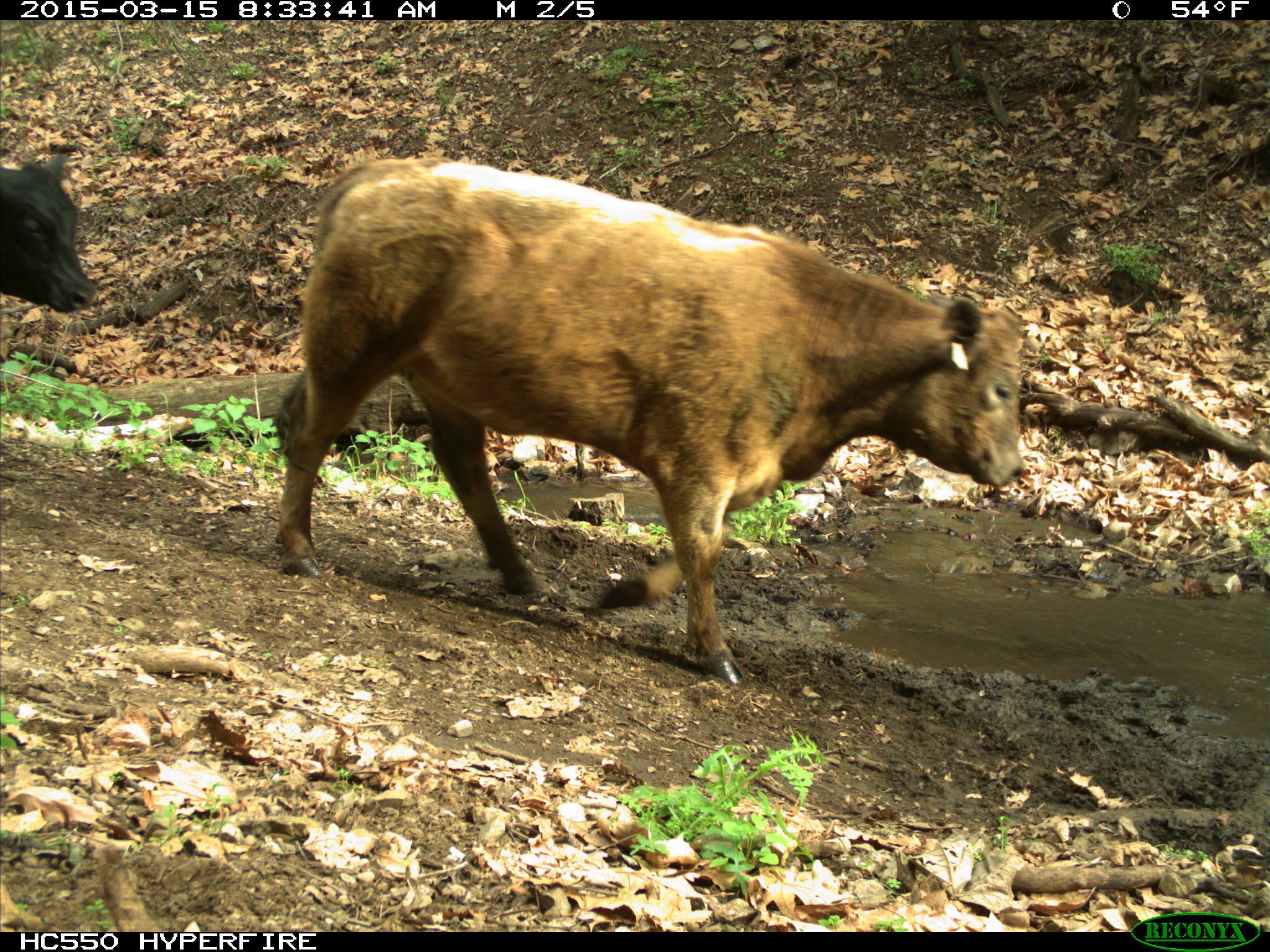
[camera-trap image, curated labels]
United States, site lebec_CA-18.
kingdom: Animalia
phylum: Chordata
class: Mammalia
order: Artiodactyla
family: Bovidae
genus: Bos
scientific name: Bos taurus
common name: domestic cow